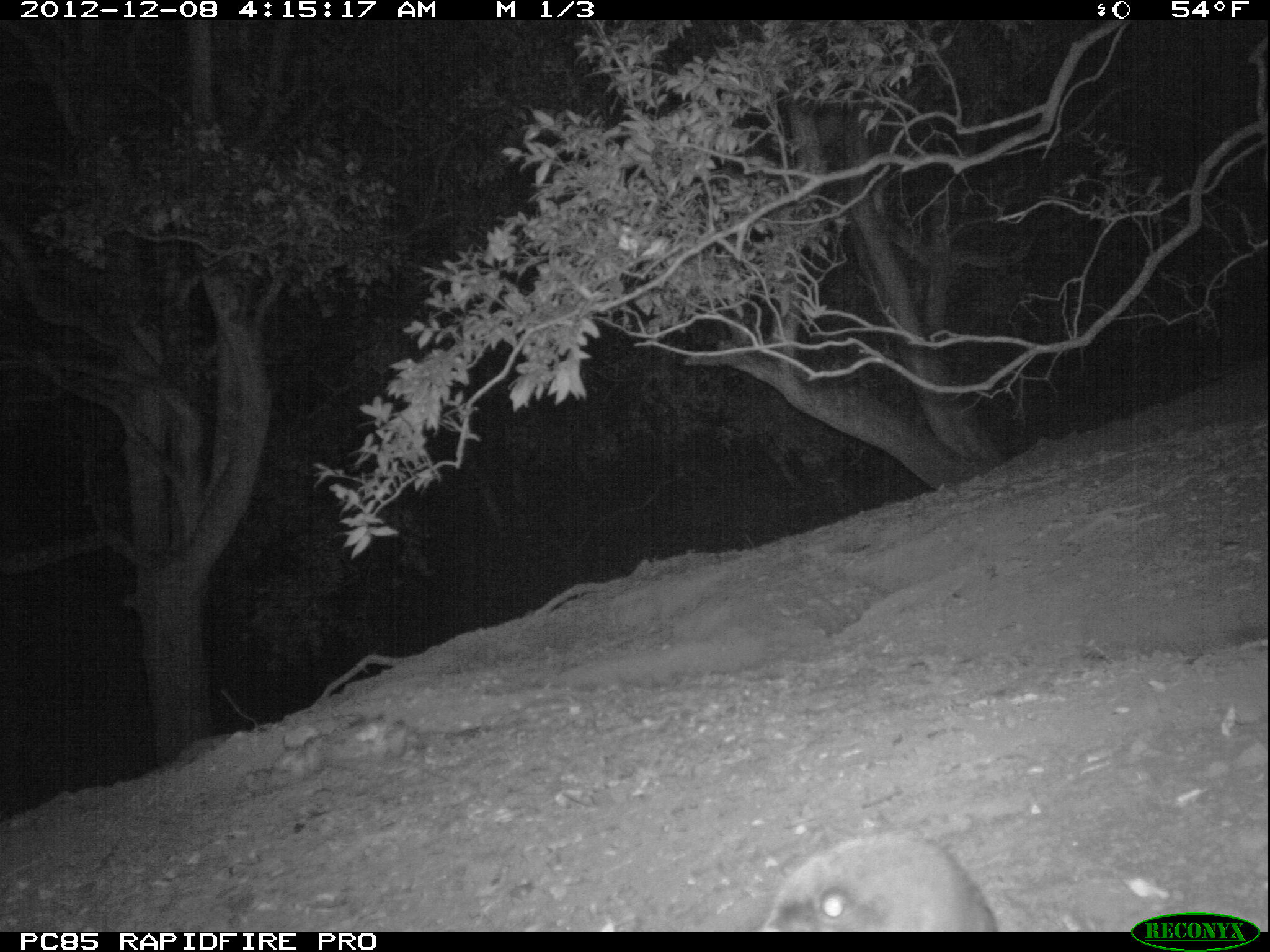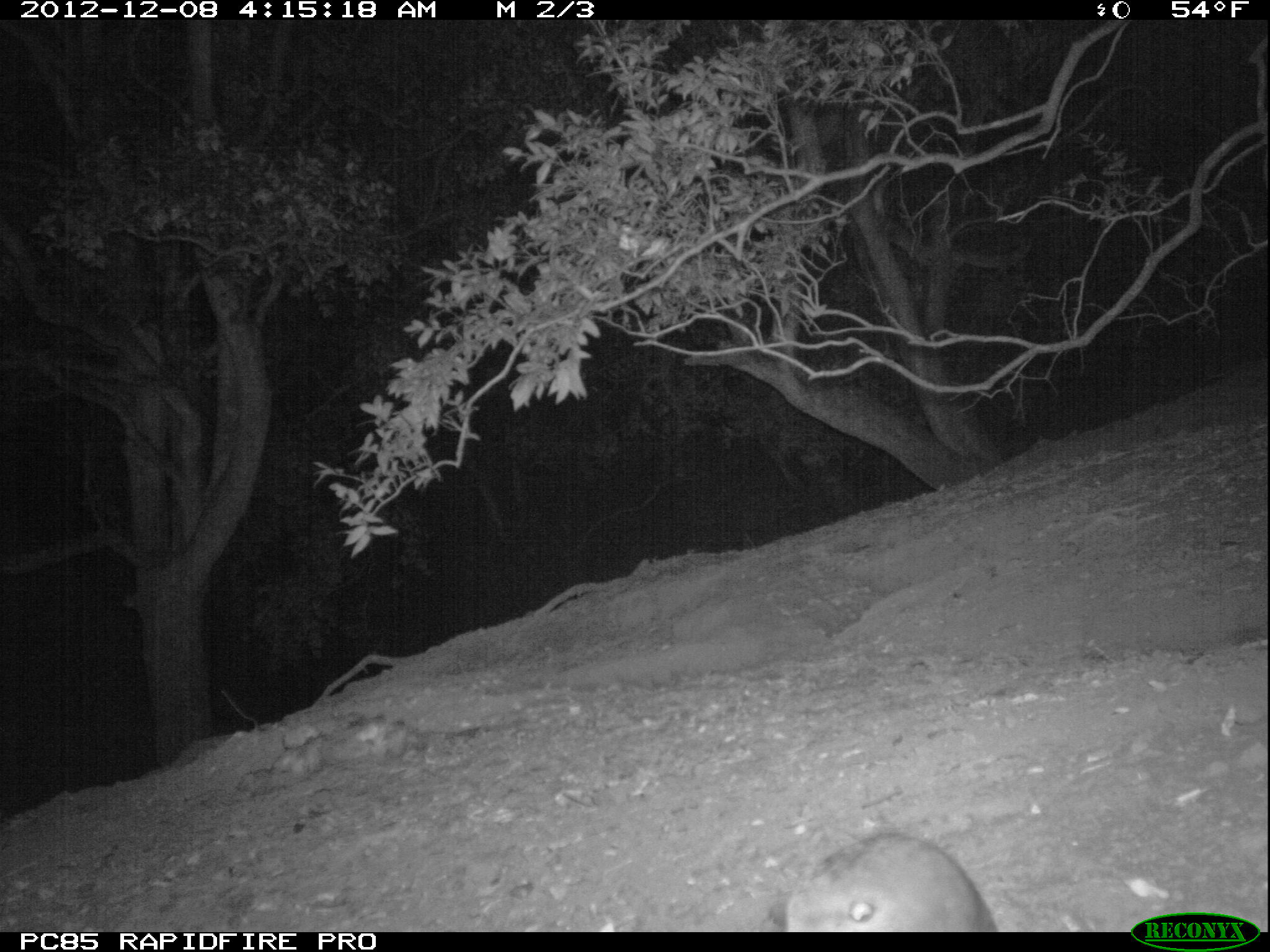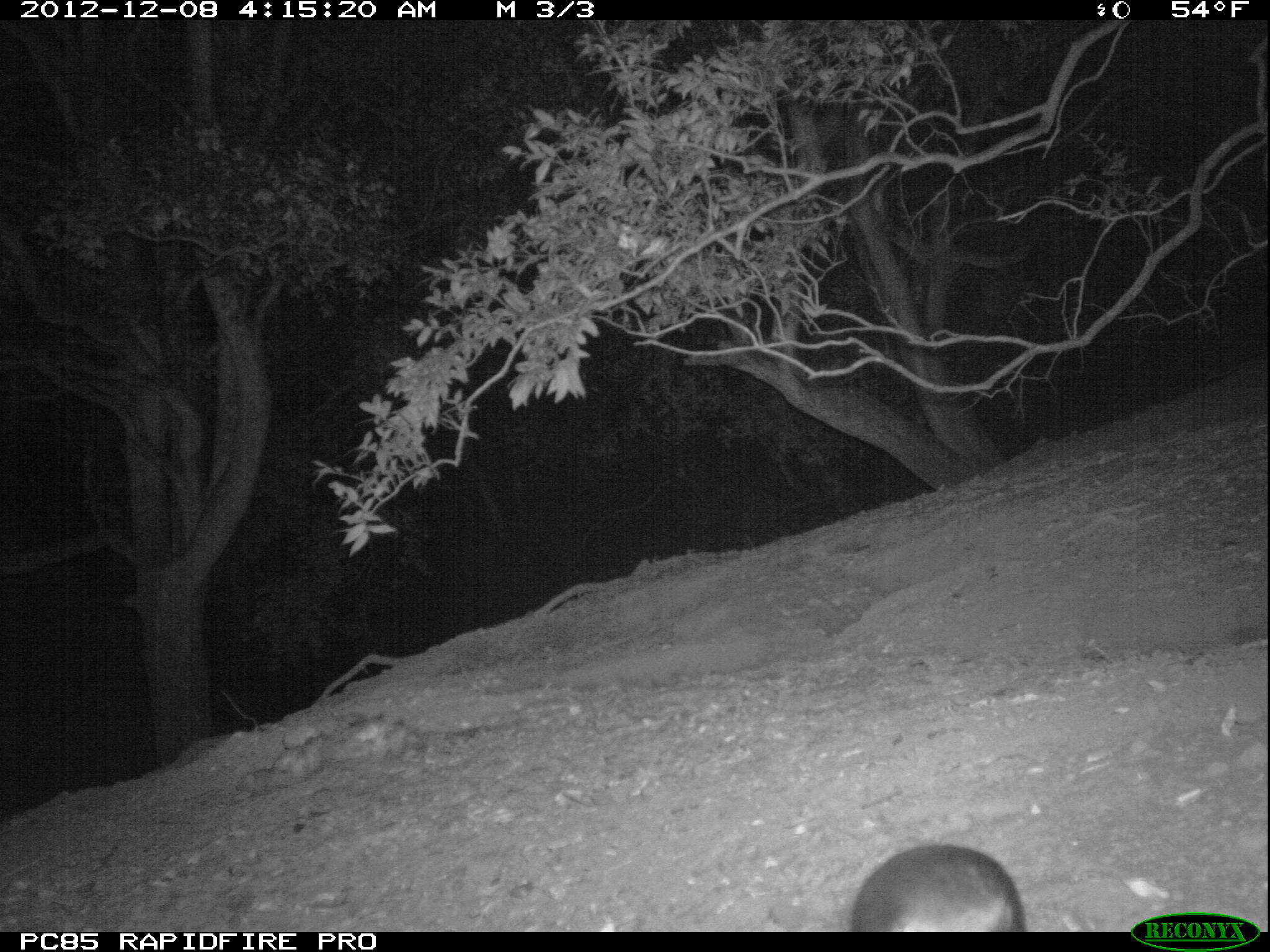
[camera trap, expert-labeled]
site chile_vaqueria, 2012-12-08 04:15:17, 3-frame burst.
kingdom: Animalia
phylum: Chordata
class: Aves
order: Procellariiformes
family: Procellariidae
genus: Calonectris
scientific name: Calonectris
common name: shearwater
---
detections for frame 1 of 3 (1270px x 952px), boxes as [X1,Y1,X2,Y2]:
shearwater: [752,830,1002,931]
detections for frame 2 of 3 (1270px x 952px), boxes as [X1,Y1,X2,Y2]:
shearwater: [770,830,998,932]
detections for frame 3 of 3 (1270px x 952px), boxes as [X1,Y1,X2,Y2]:
shearwater: [845,842,1028,933]